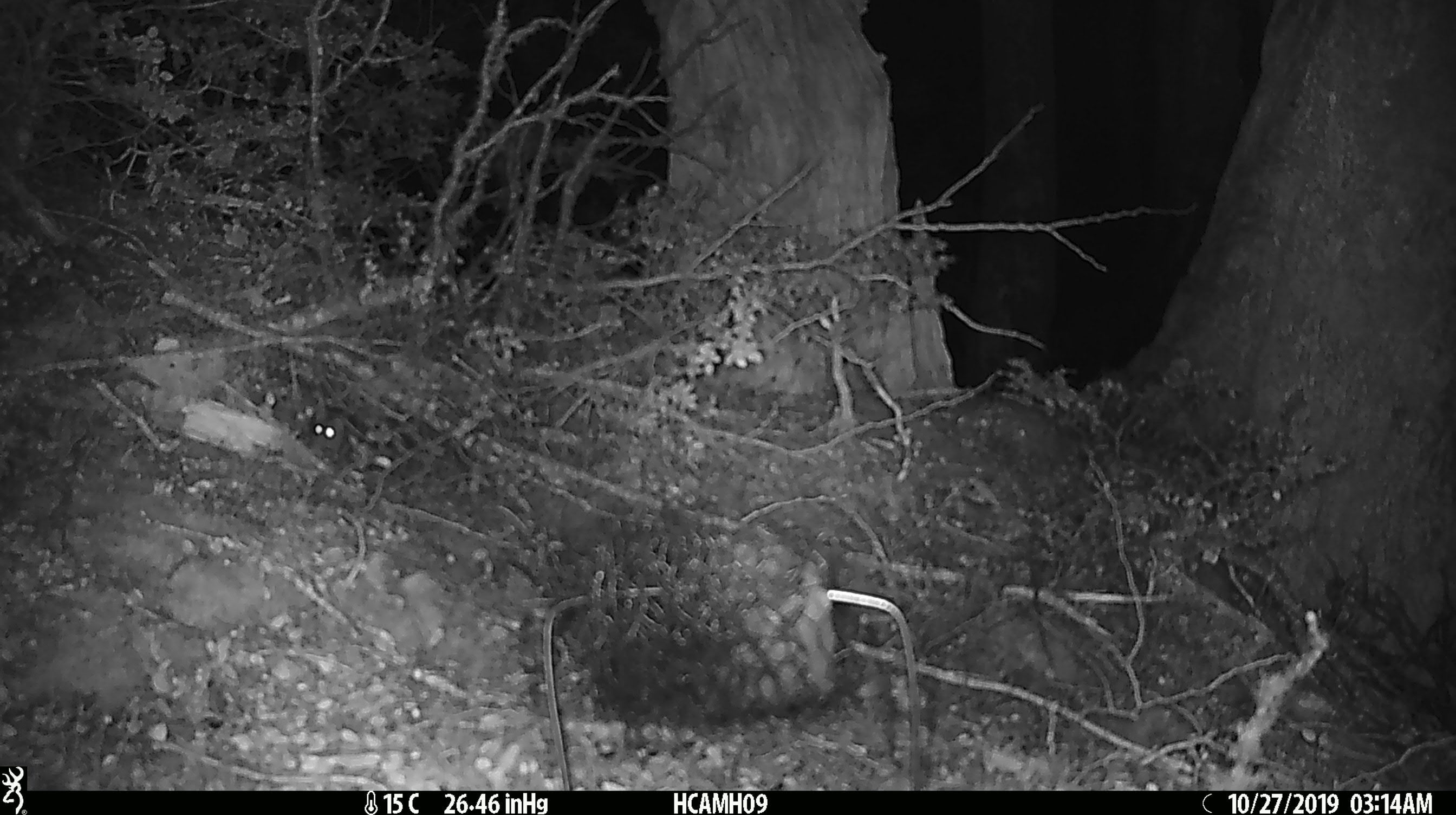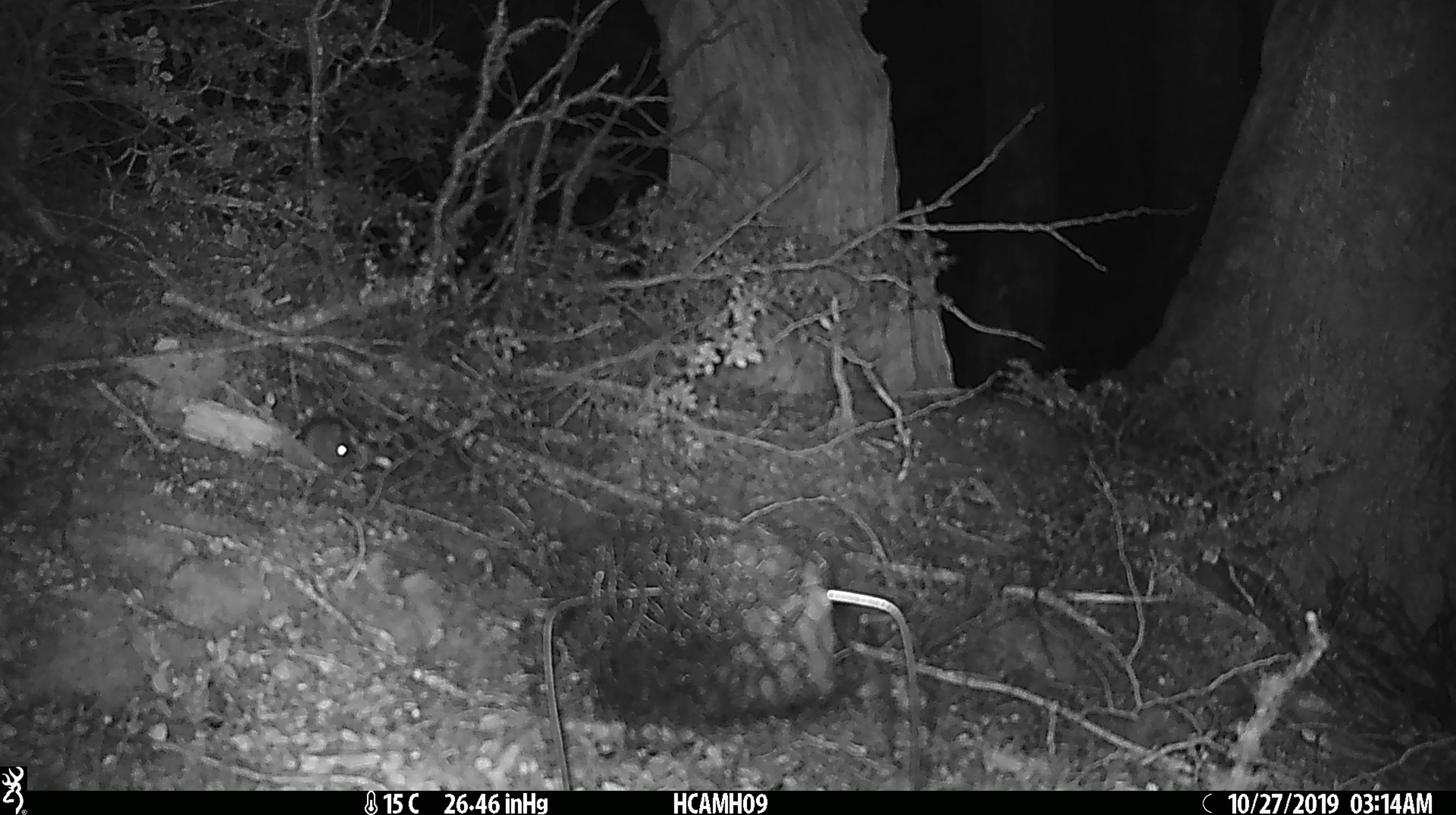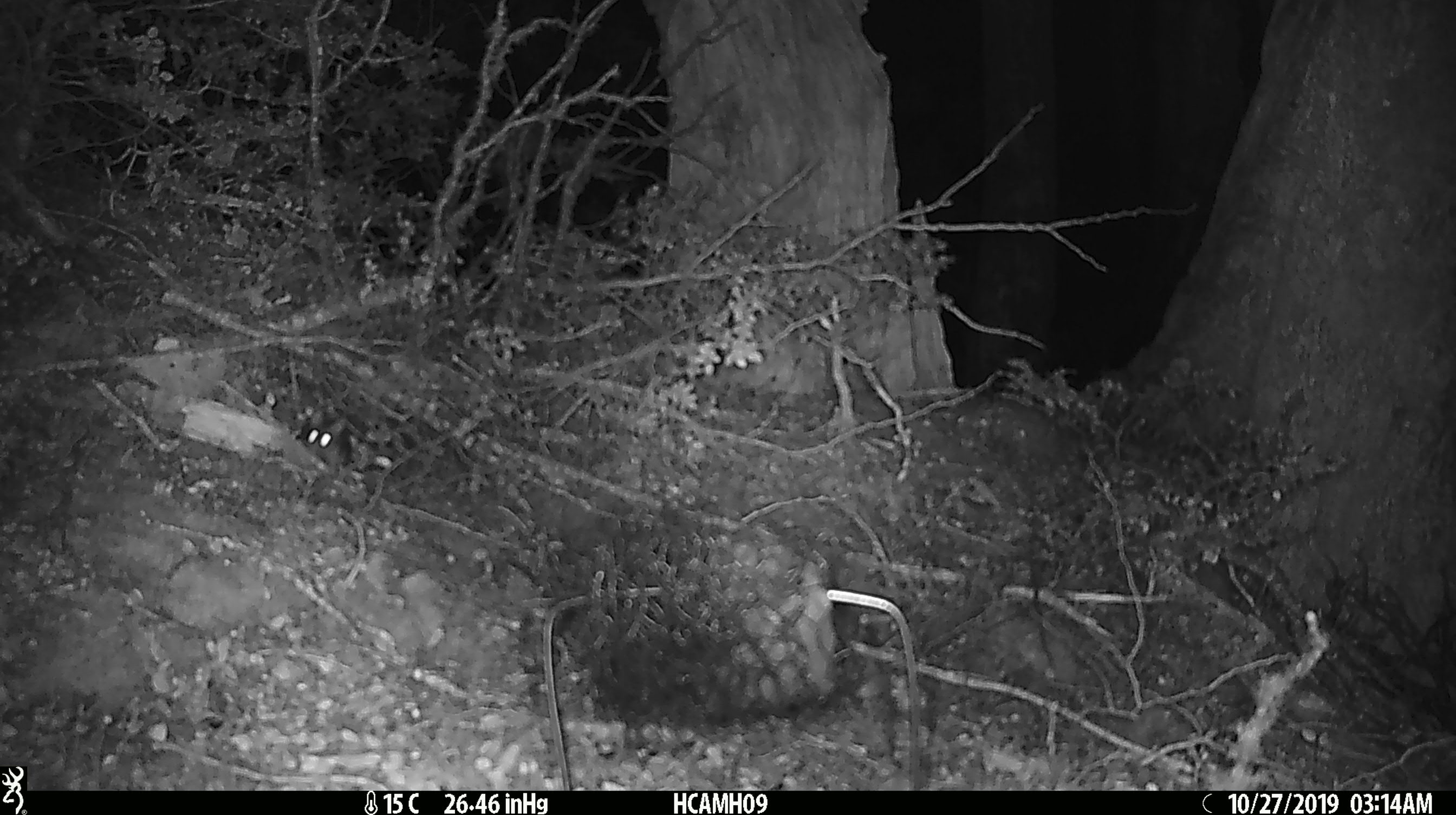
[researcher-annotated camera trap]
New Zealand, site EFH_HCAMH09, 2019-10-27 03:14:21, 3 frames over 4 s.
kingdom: Animalia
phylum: Chordata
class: Mammalia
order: Rodentia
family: Muridae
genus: Mus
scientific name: Mus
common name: mouse